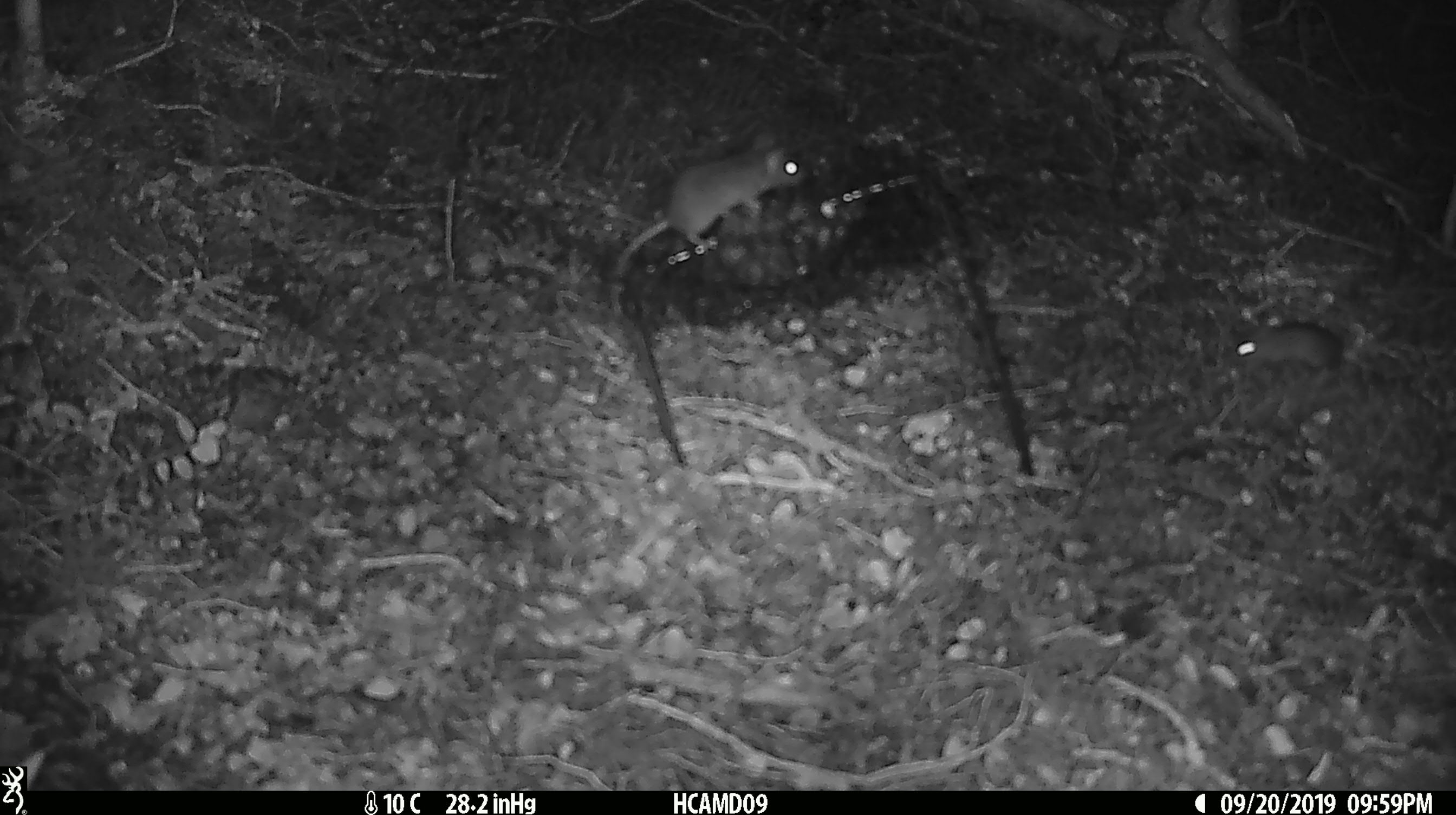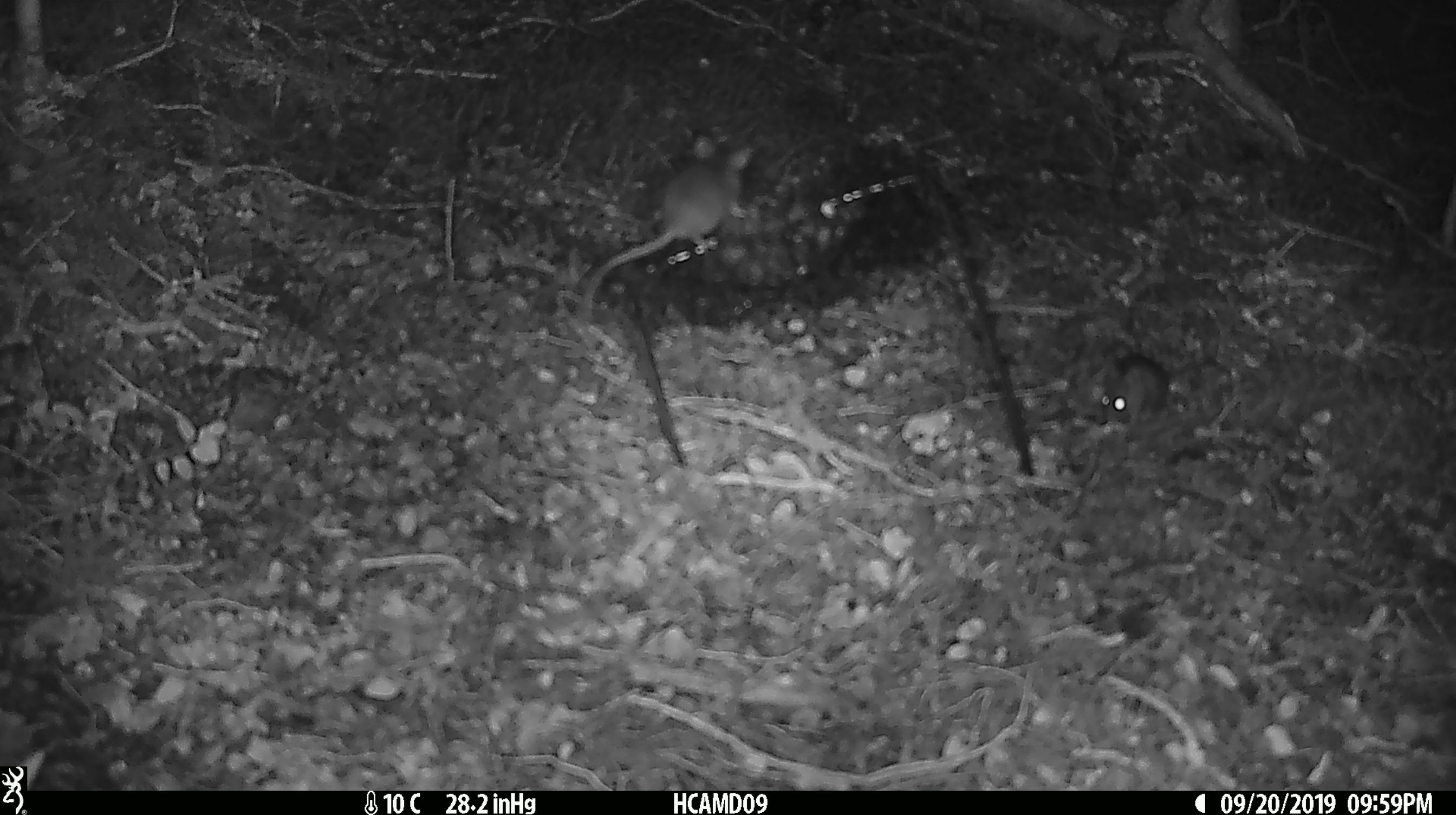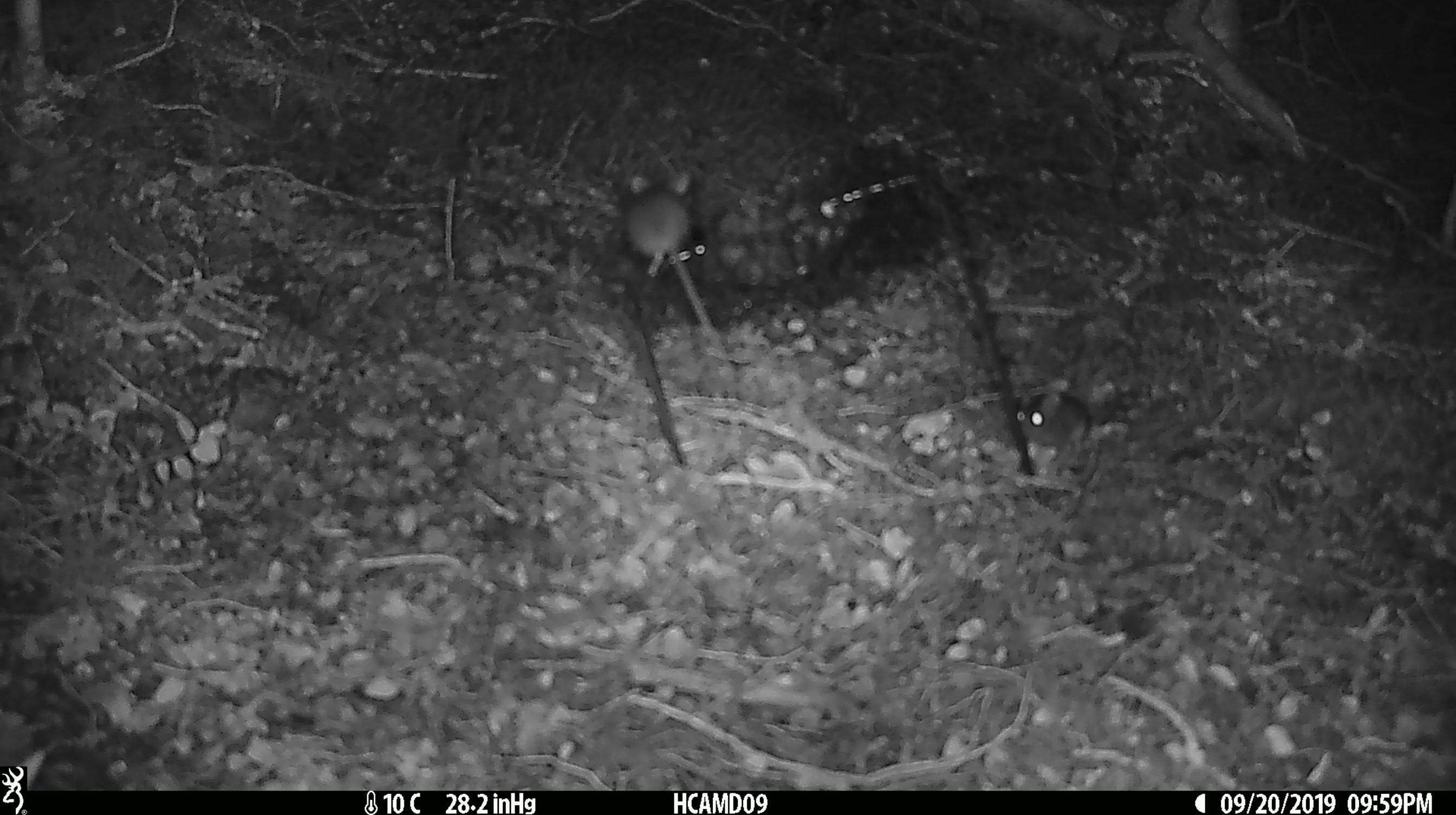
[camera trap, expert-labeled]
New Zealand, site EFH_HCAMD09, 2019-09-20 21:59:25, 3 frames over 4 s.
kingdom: Animalia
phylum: Chordata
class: Mammalia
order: Rodentia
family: Muridae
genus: Mus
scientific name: Mus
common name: mouse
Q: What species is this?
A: Mouse (Mus).